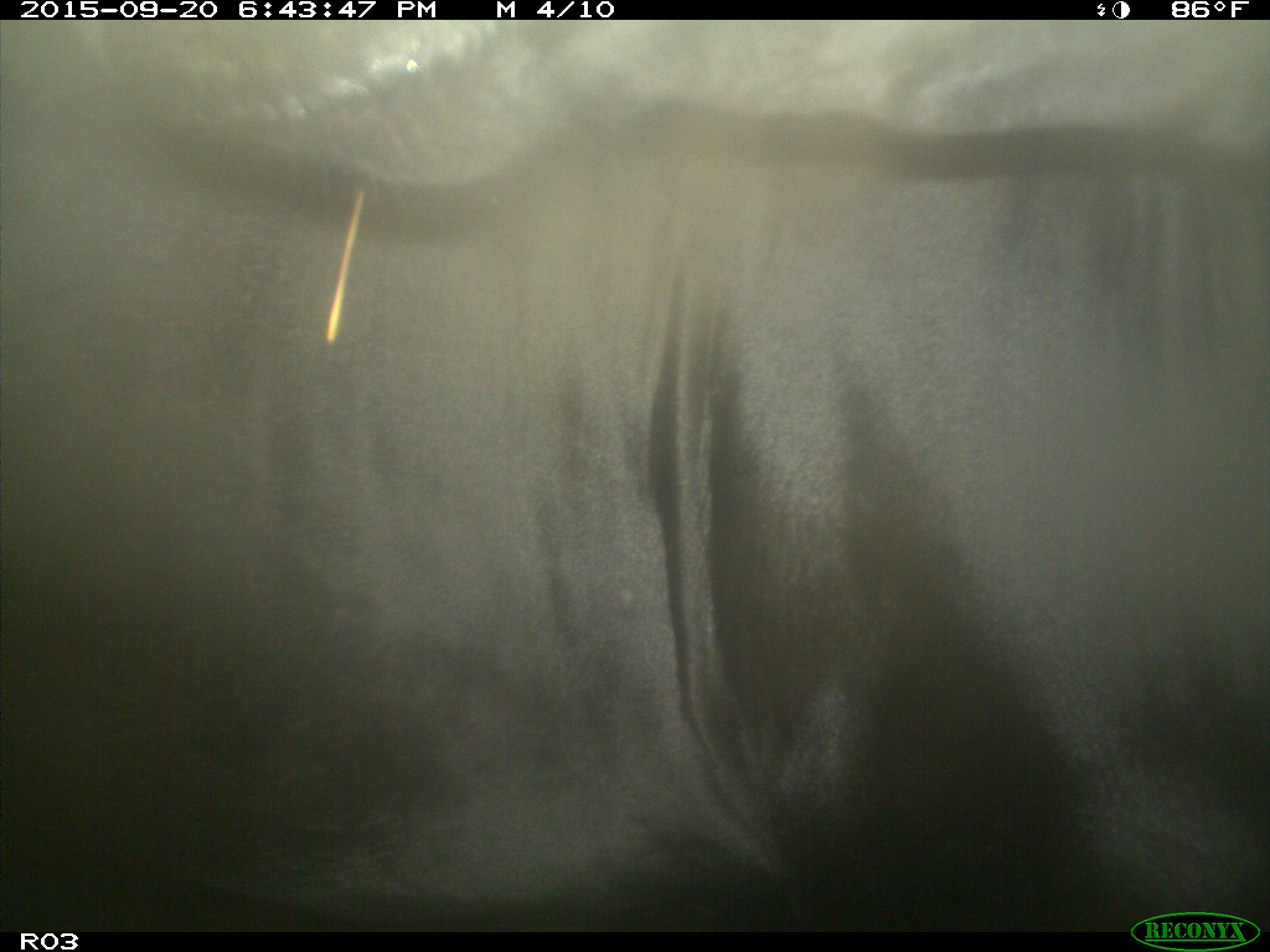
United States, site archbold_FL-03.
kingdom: Animalia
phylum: Chordata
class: Mammalia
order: Artiodactyla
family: Bovidae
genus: Bos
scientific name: Bos taurus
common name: domestic cow